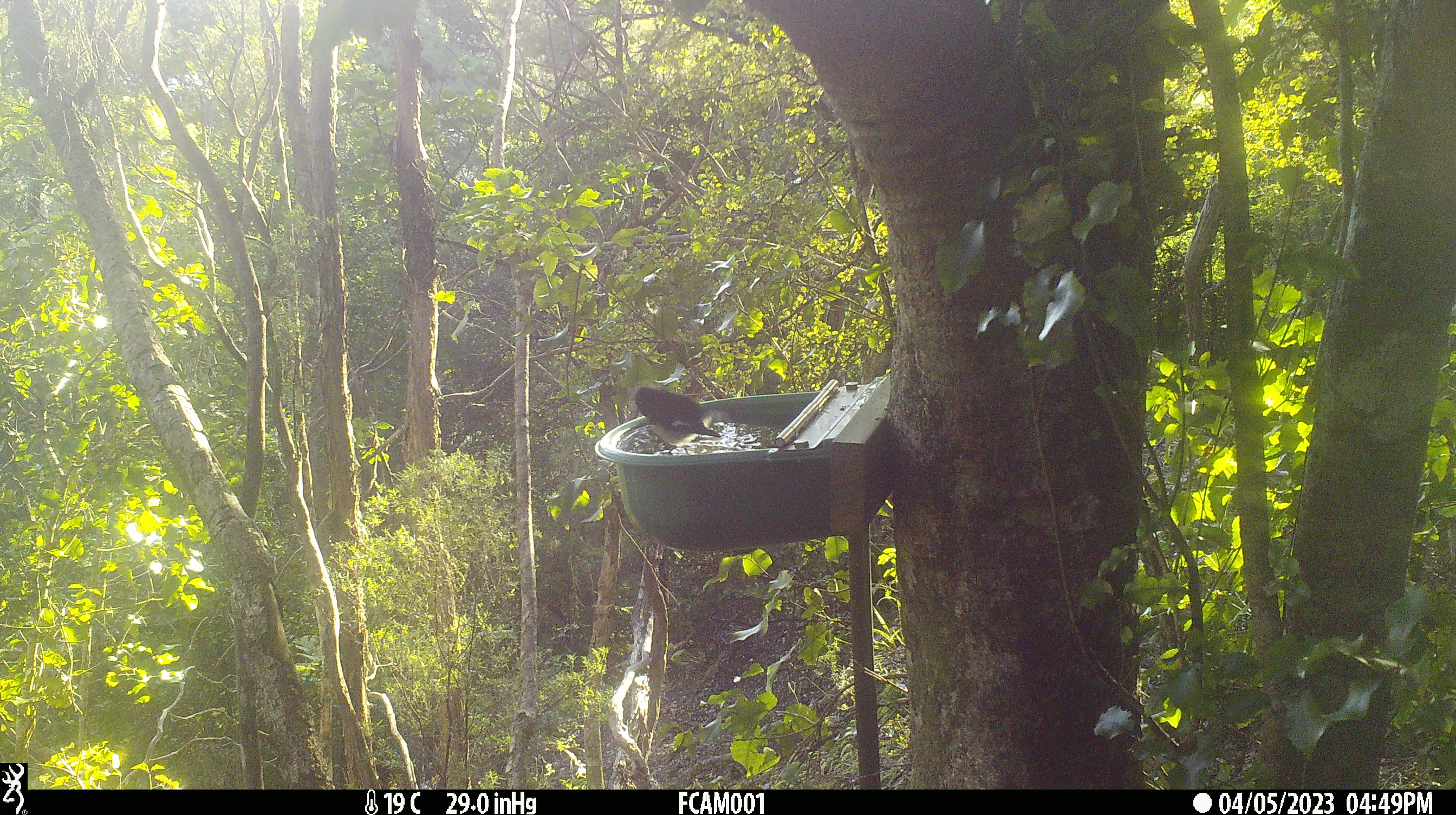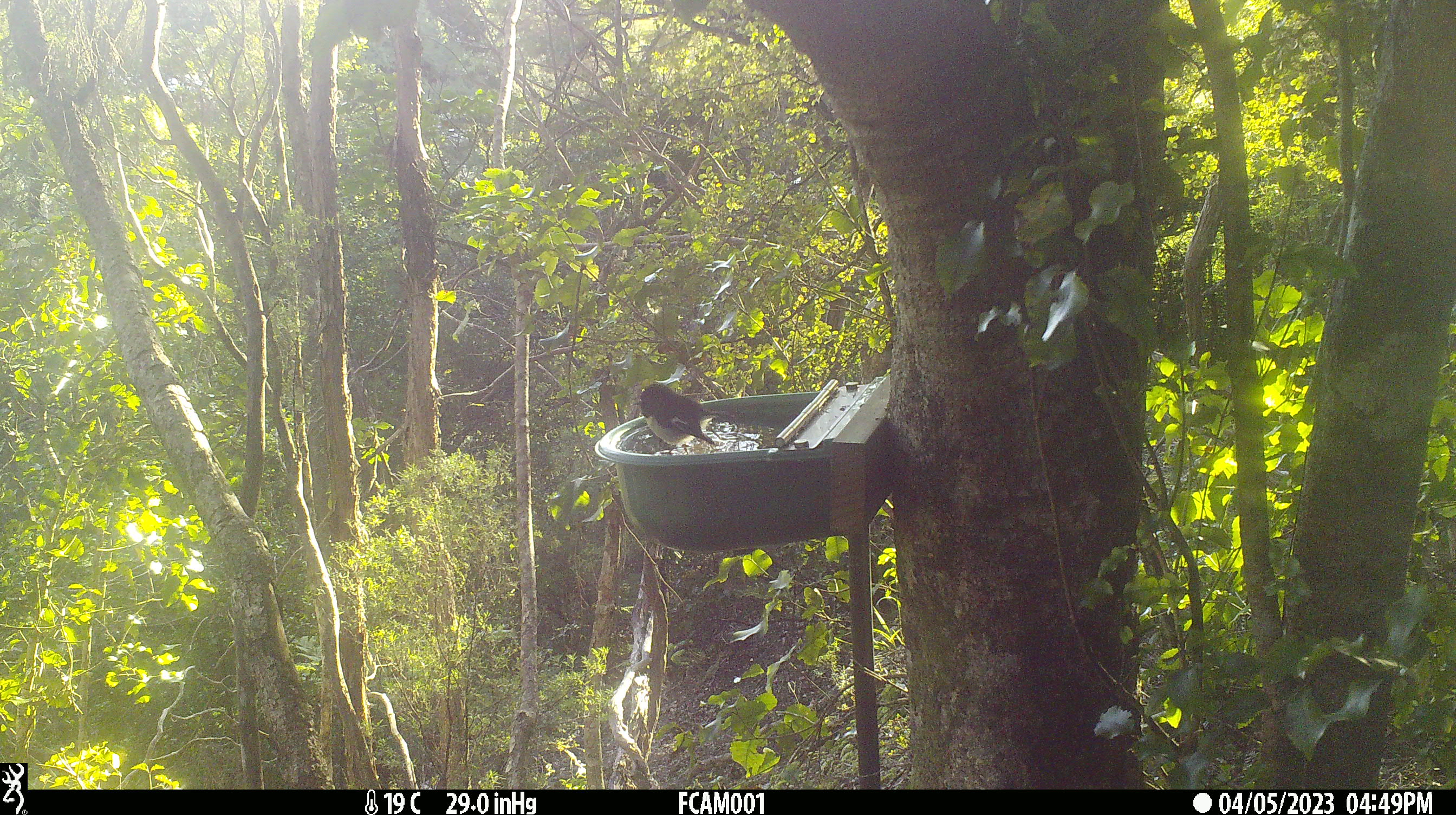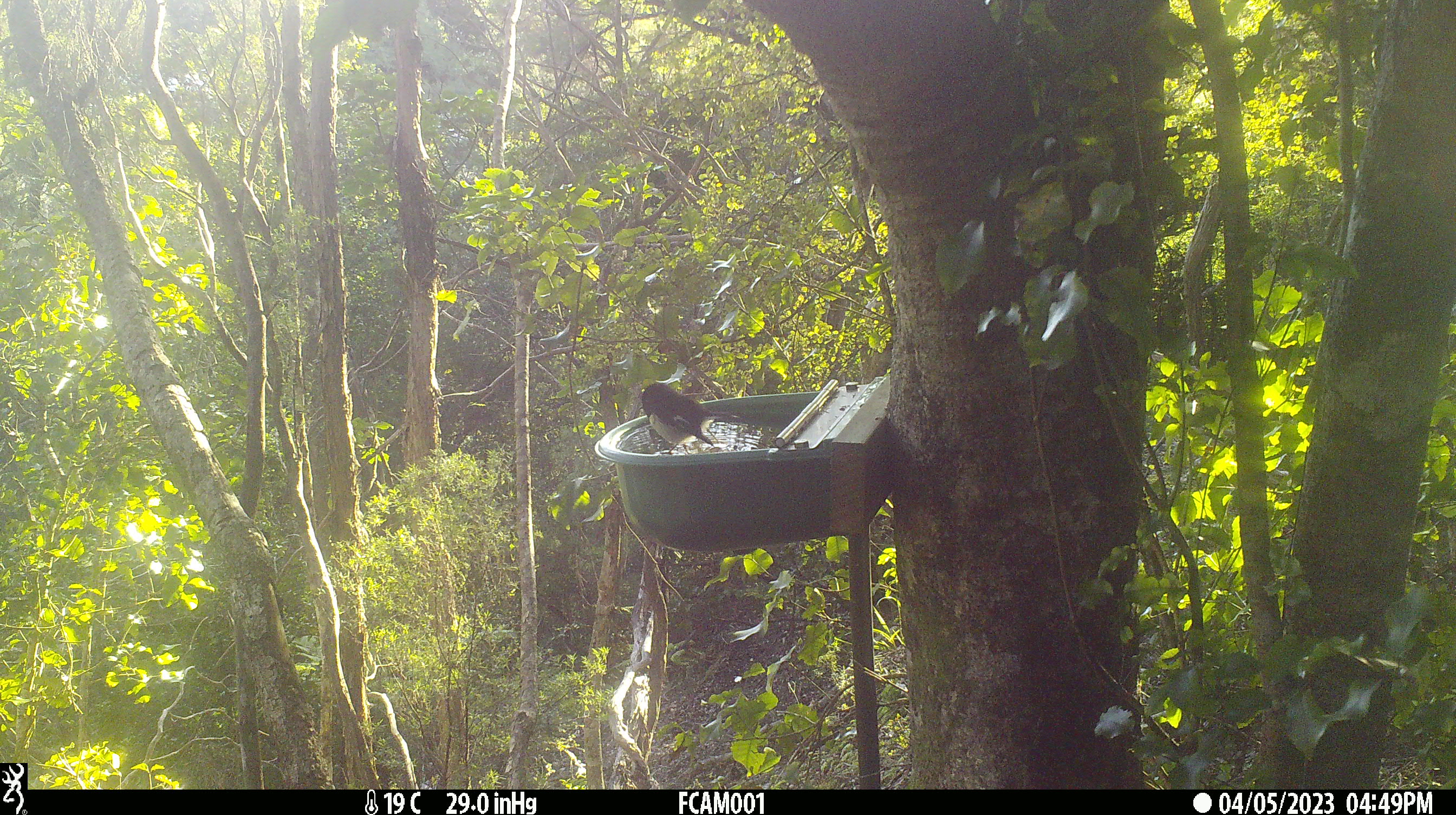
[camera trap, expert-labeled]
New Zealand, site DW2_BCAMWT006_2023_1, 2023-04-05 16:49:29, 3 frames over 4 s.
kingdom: Animalia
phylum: Chordata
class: Aves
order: Passeriformes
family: Petroicidae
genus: Petroica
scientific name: Petroica macrocephala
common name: tomtit